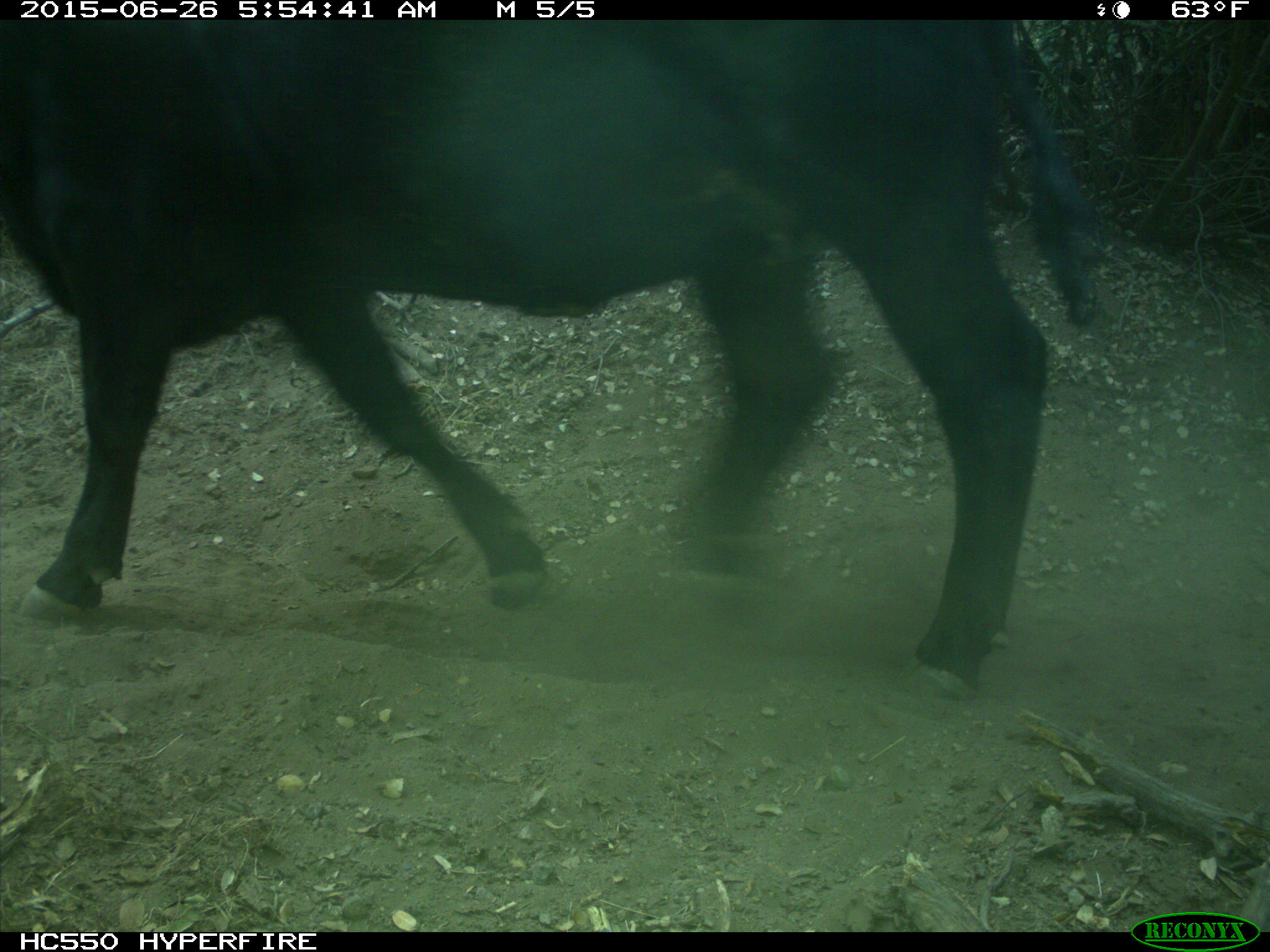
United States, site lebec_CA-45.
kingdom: Animalia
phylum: Chordata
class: Mammalia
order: Artiodactyla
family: Bovidae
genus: Bos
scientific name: Bos taurus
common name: domestic cow